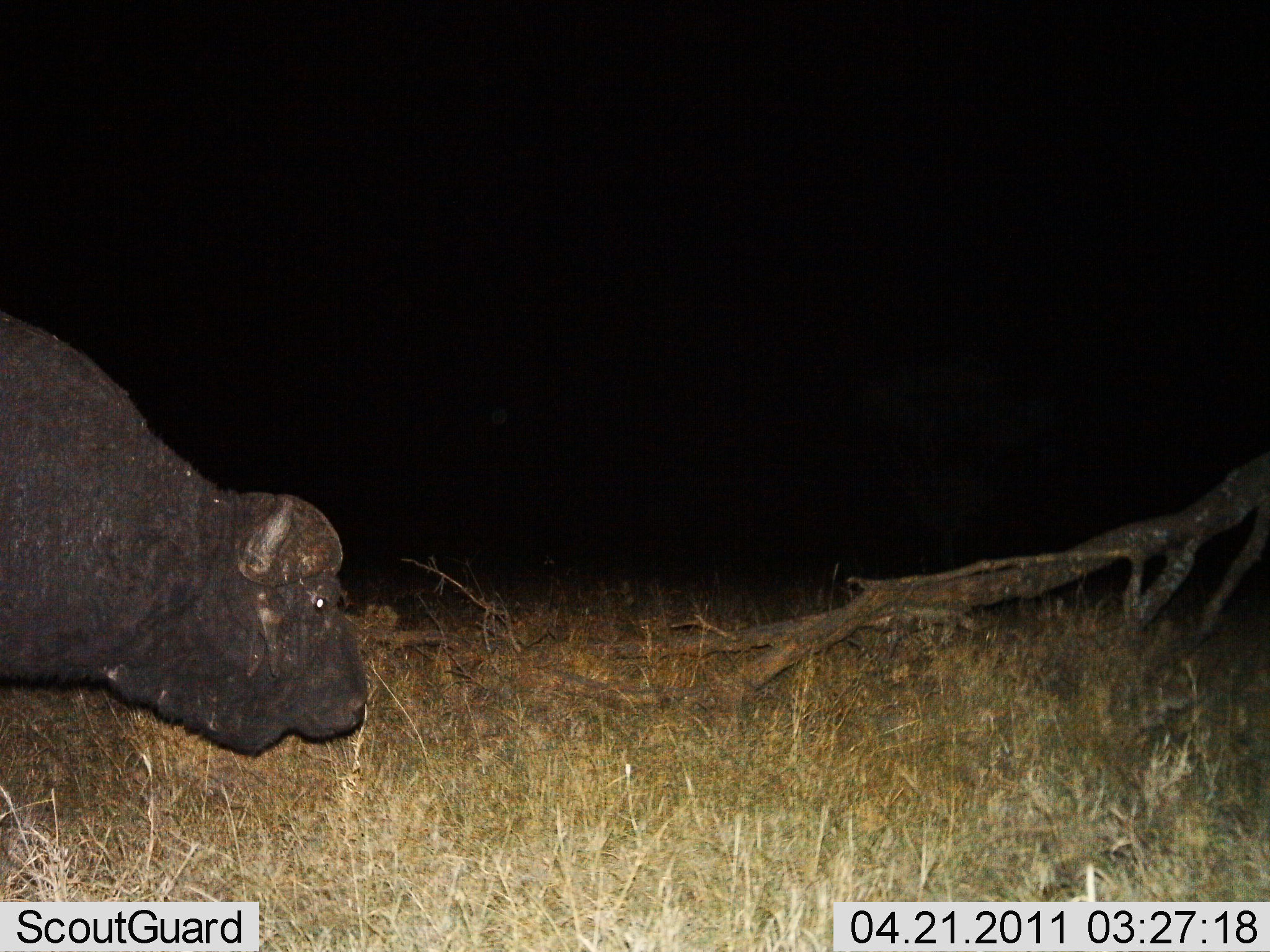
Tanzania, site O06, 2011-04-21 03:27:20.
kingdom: Animalia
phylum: Chordata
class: Mammalia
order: Artiodactyla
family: Bovidae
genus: Syncerus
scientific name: Syncerus caffer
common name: cape buffalo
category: buffalo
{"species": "buffalo (cape buffalo) (Syncerus caffer)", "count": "1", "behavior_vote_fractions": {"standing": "91%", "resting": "0%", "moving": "9%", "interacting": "0%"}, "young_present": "9%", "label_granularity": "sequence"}